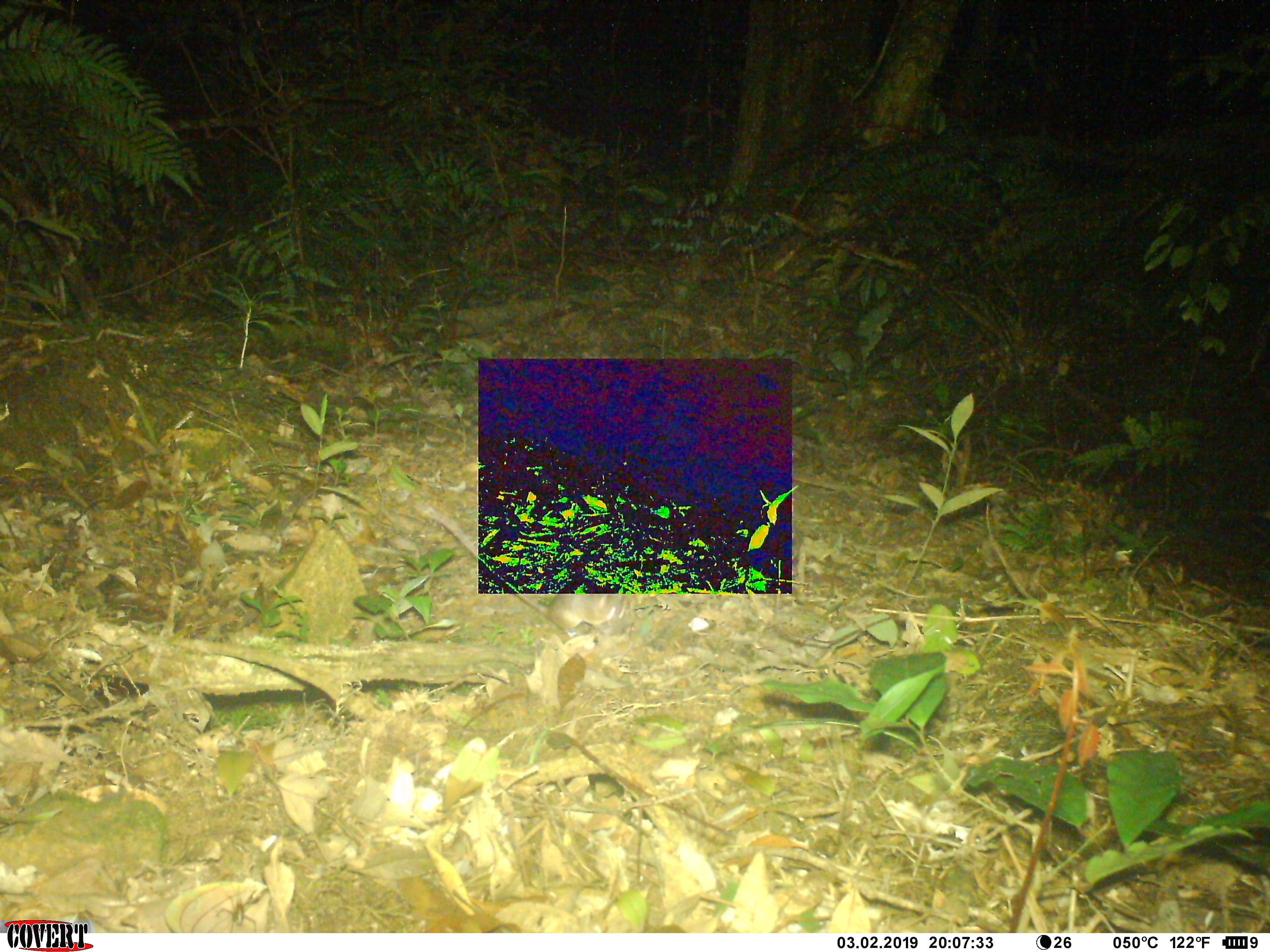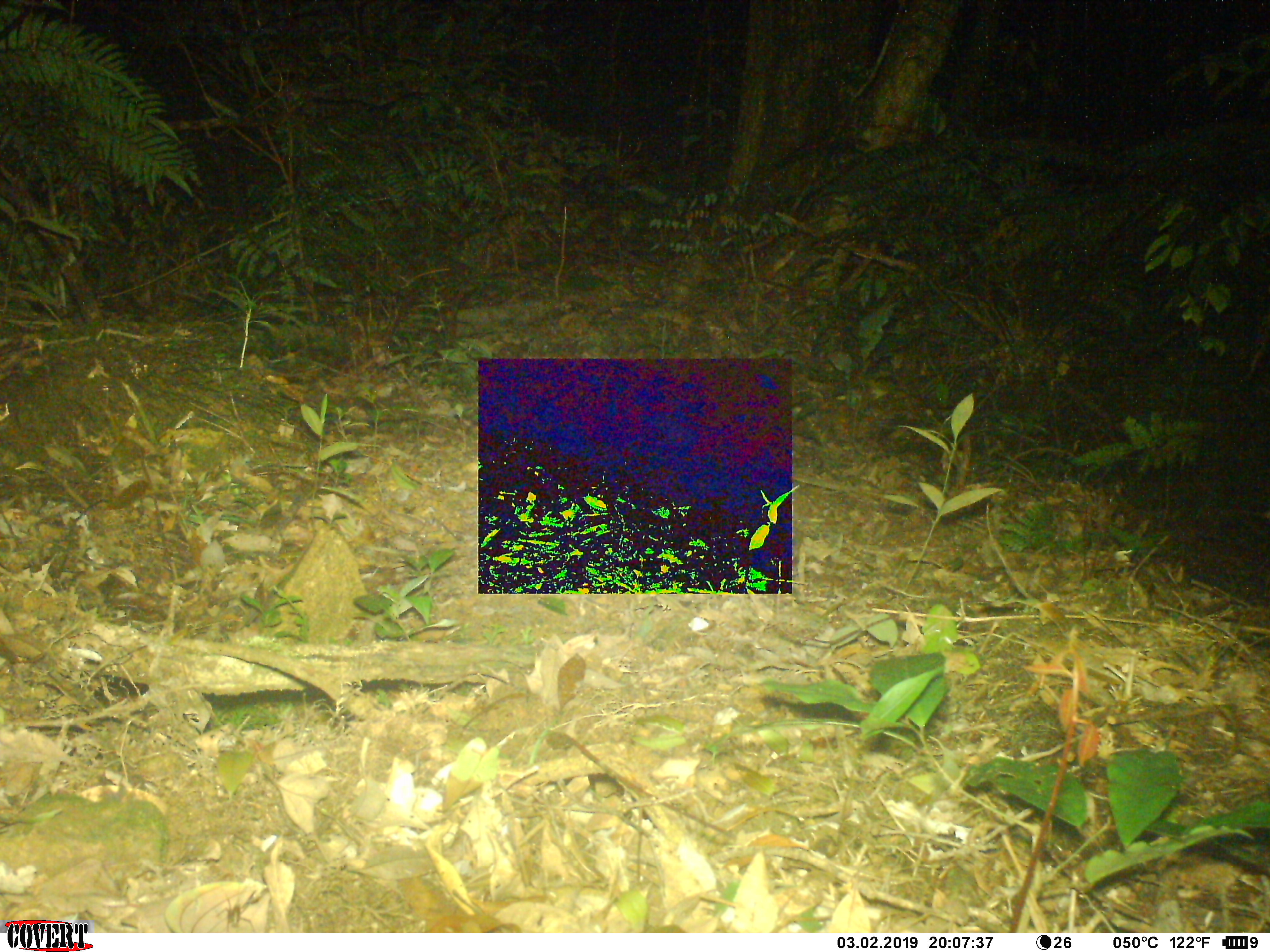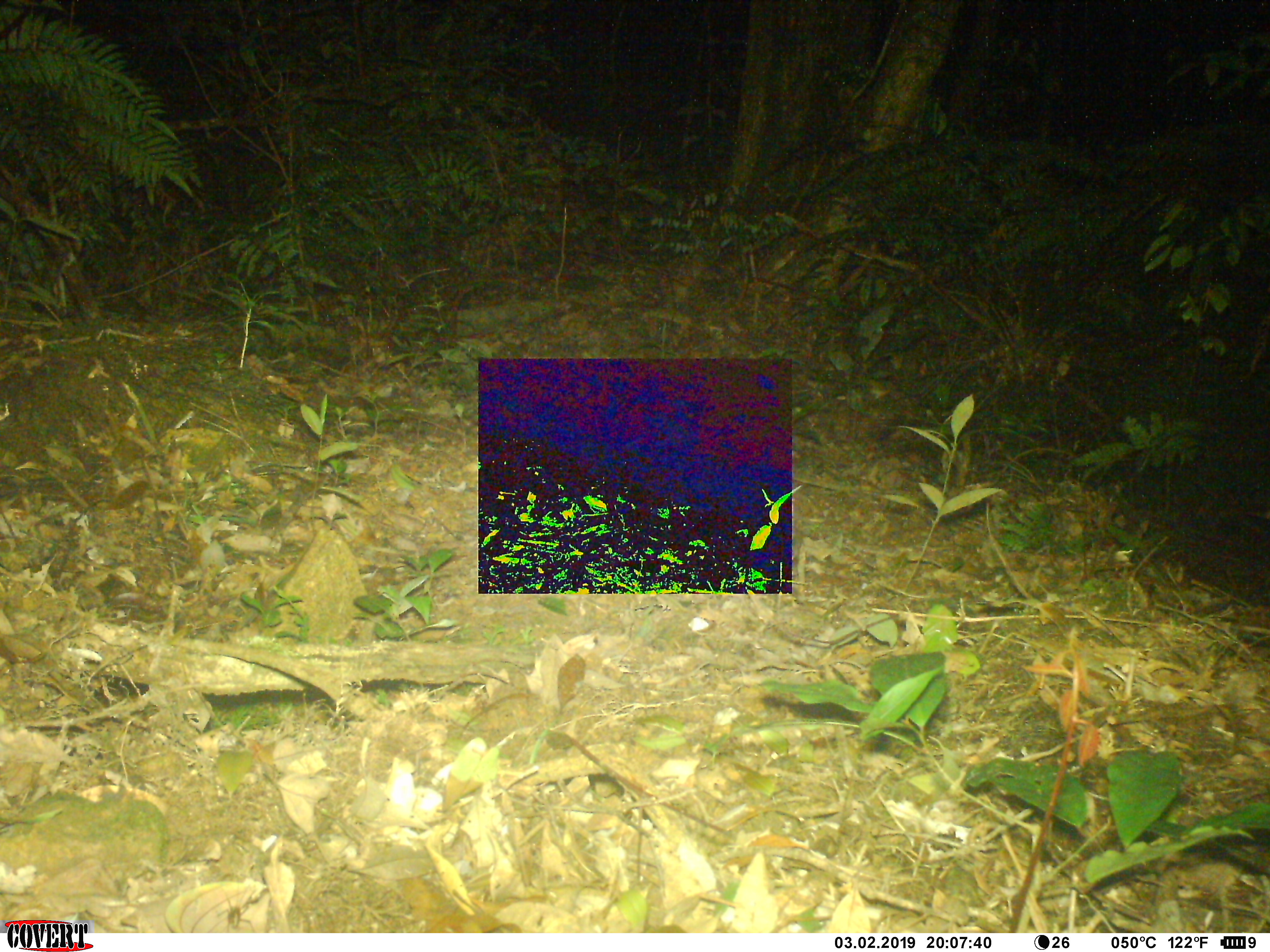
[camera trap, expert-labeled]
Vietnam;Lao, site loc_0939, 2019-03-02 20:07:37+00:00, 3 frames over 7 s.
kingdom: Animalia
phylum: Chordata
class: Mammalia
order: Rodentia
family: Muridae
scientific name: Muridae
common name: old-world mice and rats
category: unidentified murid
Unidentified murid (old-world mice and rats) (Muridae). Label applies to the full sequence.